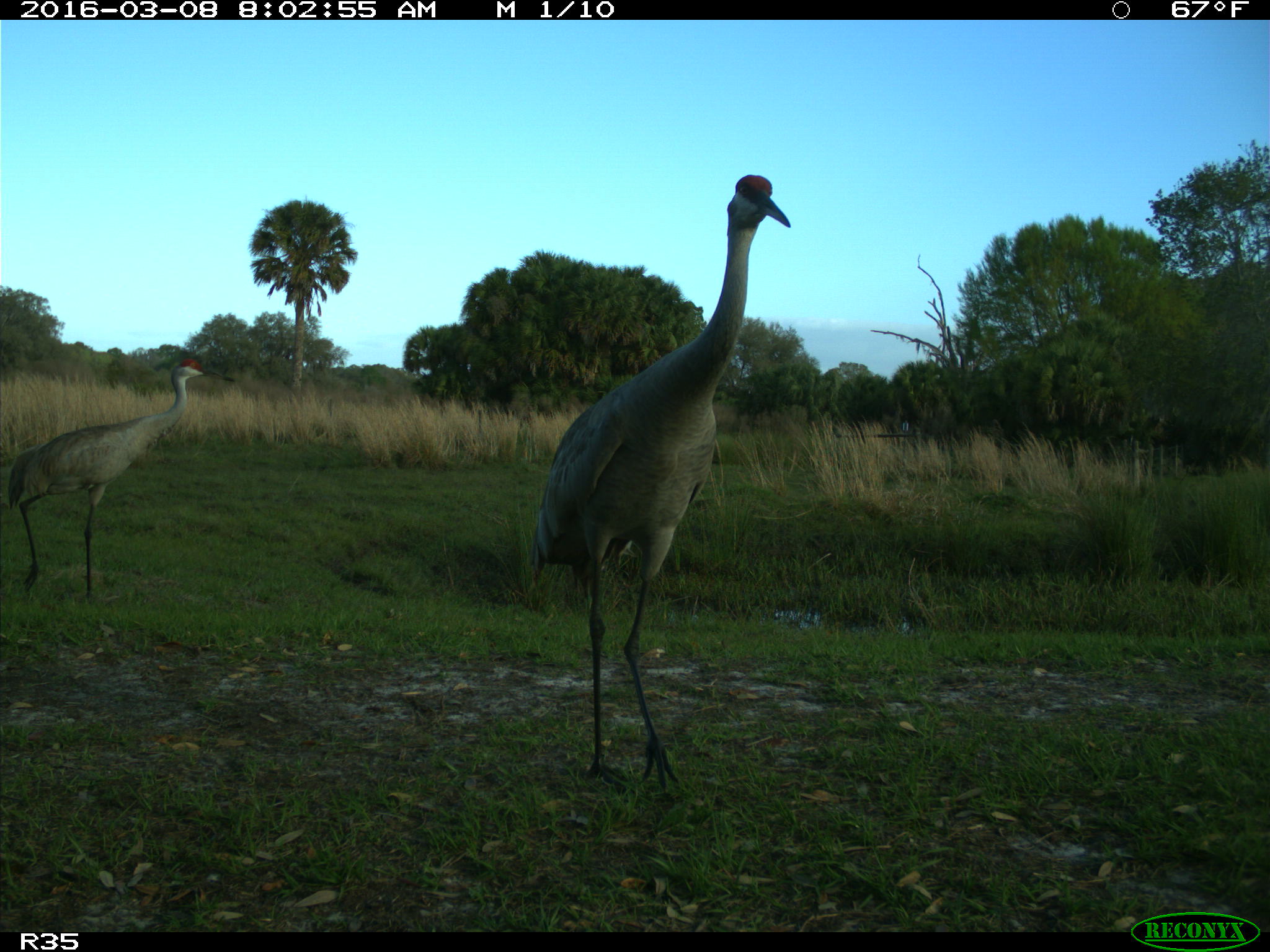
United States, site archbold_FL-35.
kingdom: Animalia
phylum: Chordata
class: Aves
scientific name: Aves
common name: birds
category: unidentified bird